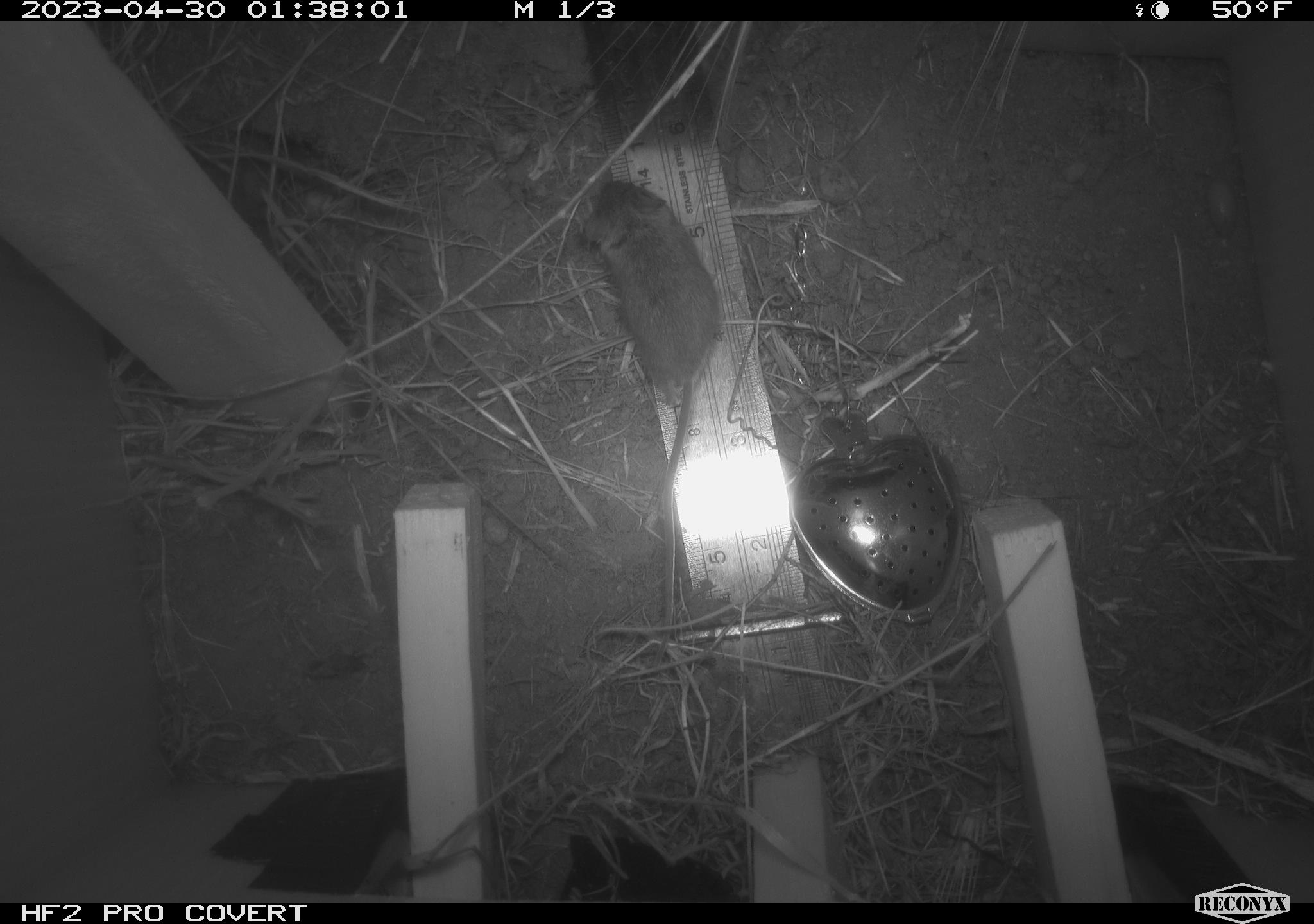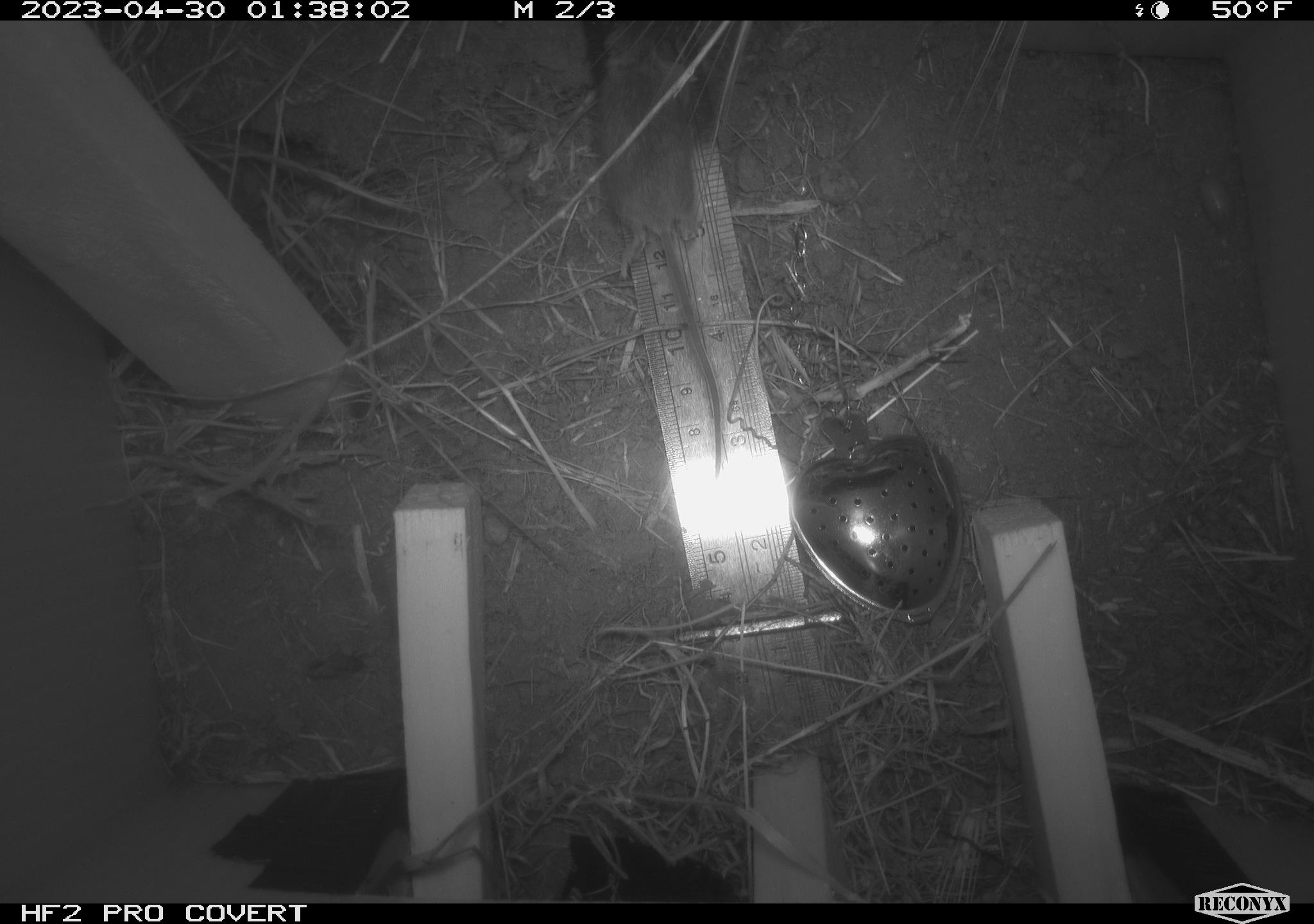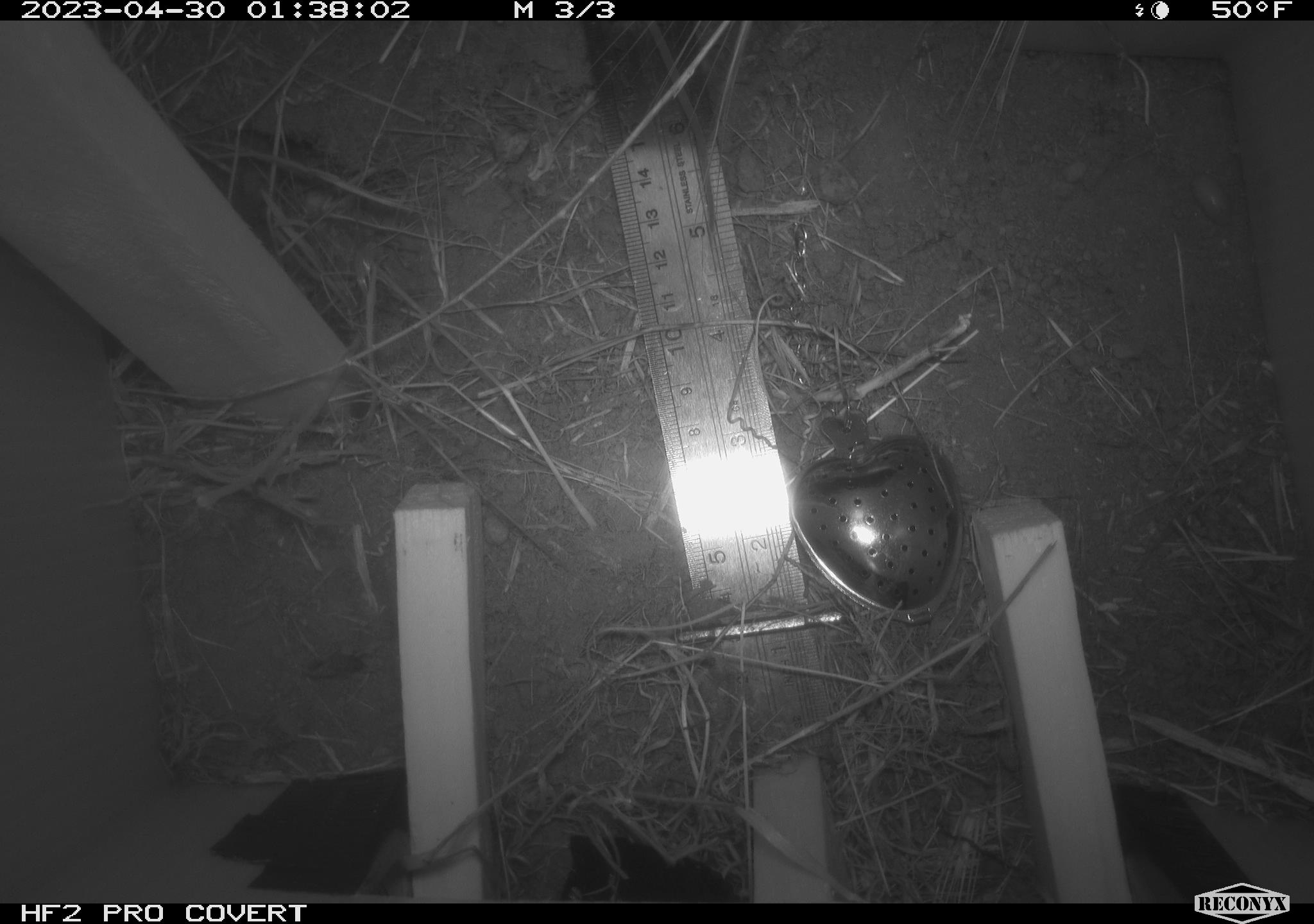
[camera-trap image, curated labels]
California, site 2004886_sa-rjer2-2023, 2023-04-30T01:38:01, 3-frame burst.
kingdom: Animalia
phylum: Chordata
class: Mammalia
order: Rodentia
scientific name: Rodentia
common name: mouse species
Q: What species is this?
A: Mouse species (Rodentia).